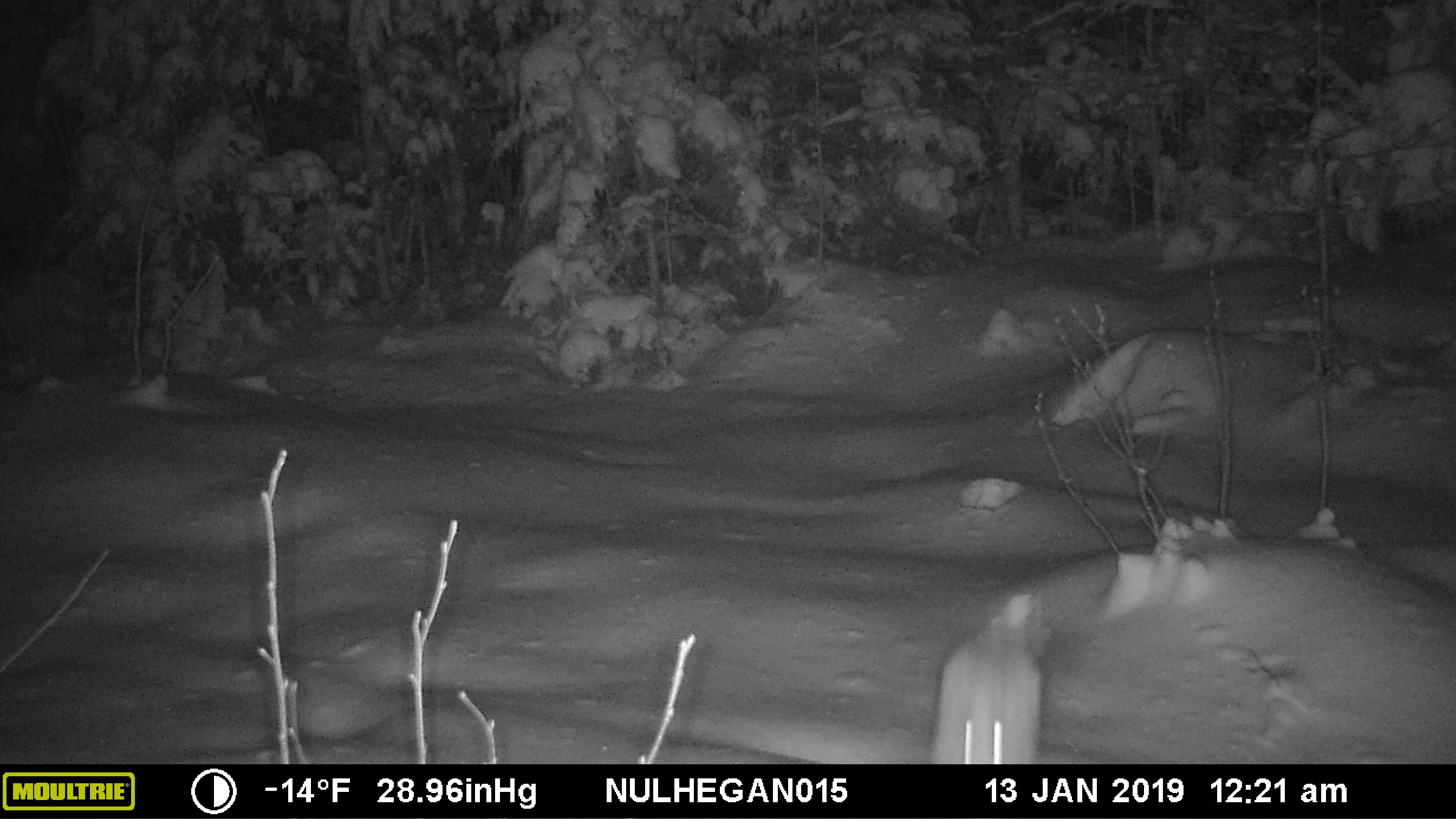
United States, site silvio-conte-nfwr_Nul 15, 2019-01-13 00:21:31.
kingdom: Animalia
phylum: Chordata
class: Mammalia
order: Lagomorpha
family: Leporidae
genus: Lepus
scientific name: Lepus americanus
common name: snowshoe hare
Snowshoe hare (Lepus americanus).